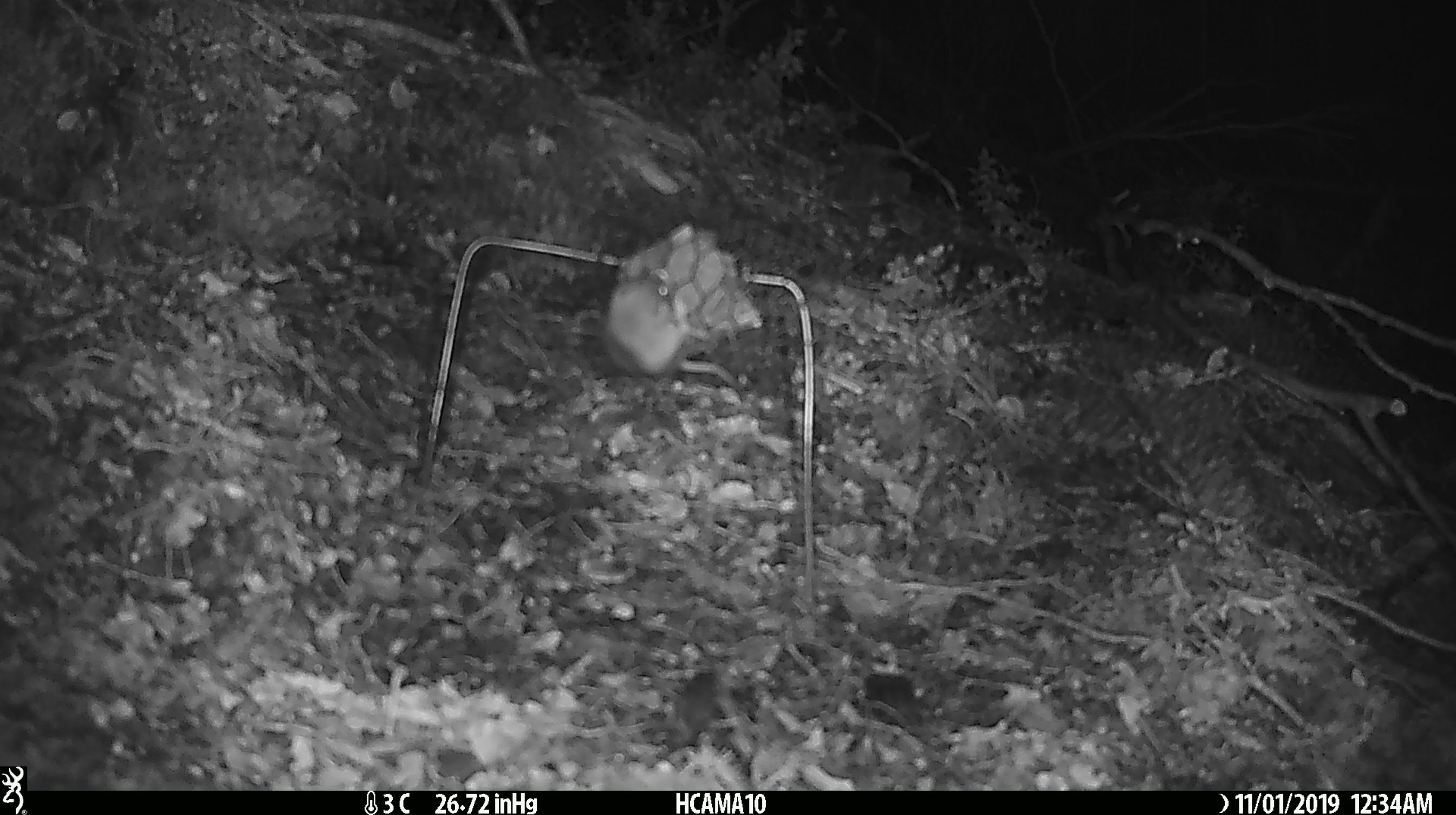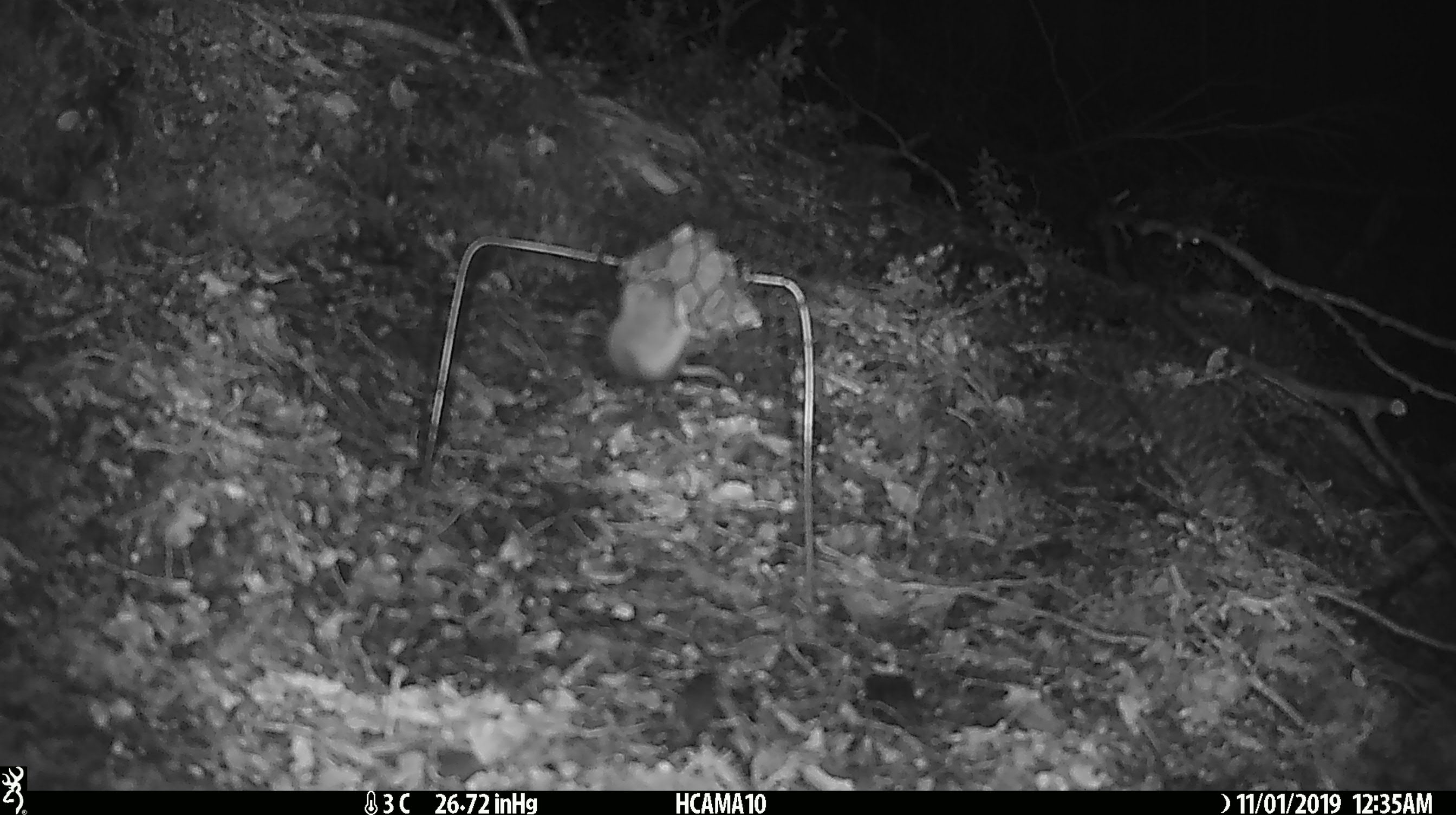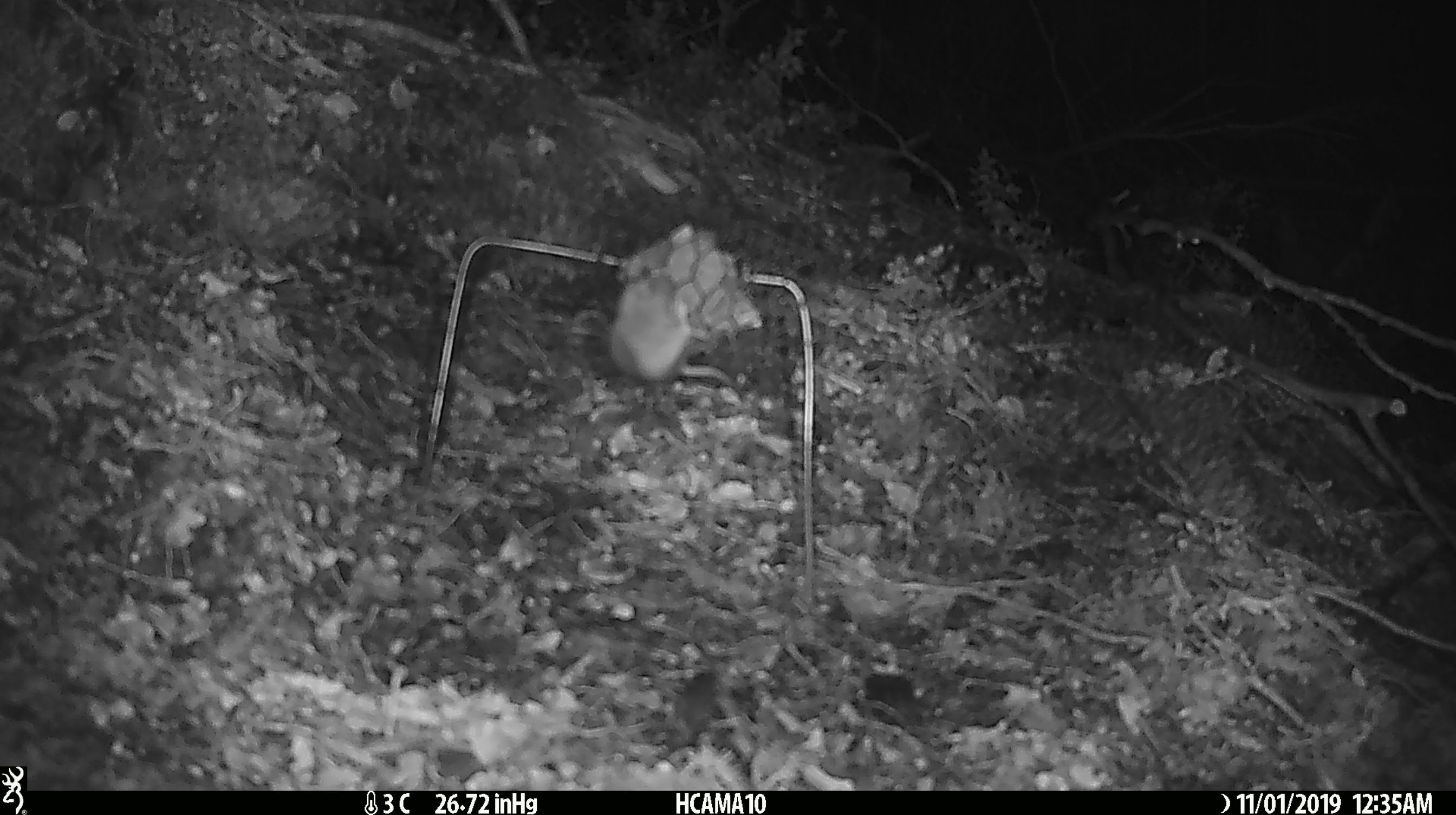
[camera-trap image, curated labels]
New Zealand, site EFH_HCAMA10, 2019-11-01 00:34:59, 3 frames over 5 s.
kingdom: Animalia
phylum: Chordata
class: Mammalia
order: Rodentia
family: Muridae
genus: Mus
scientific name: Mus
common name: mouse